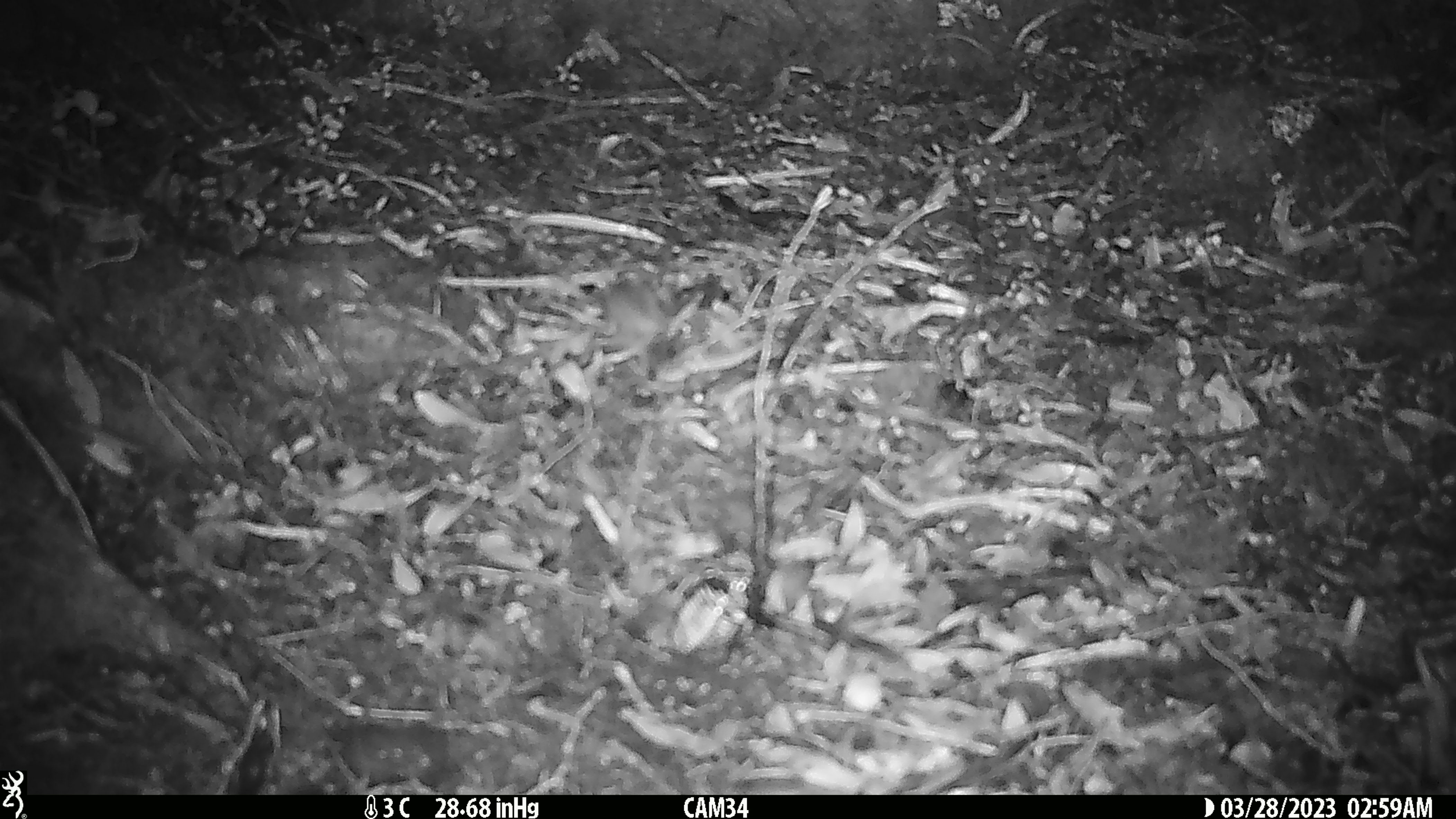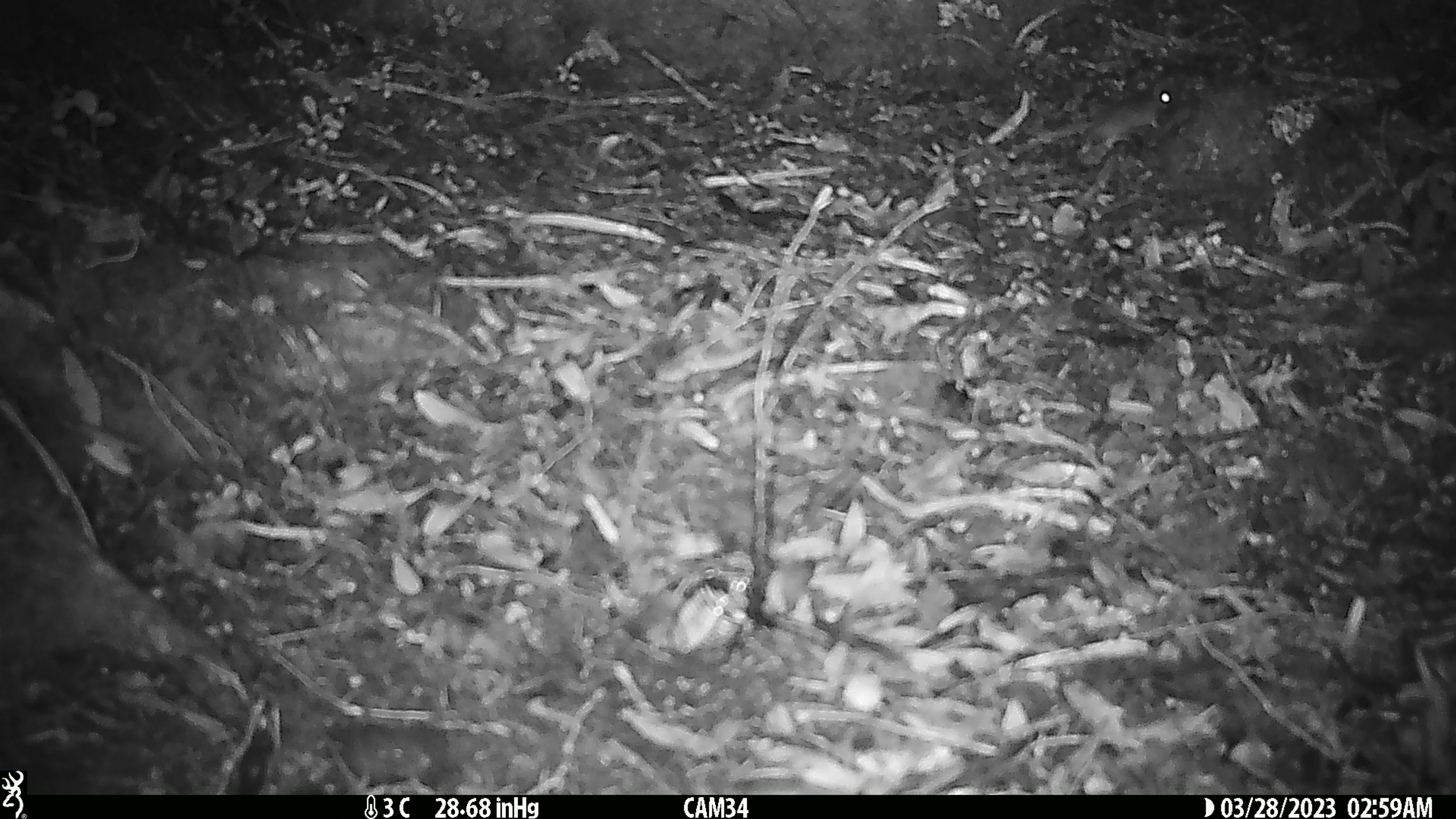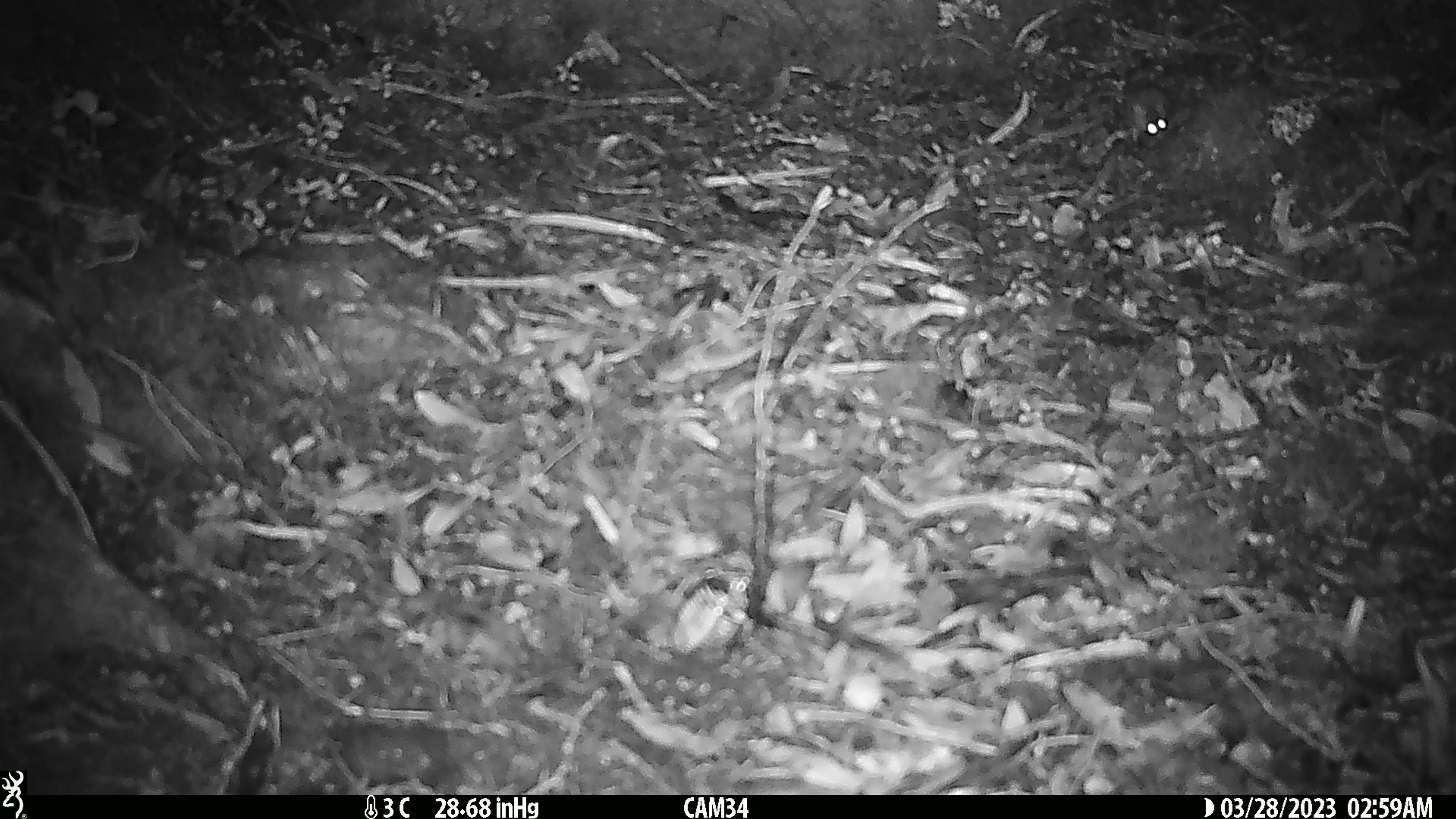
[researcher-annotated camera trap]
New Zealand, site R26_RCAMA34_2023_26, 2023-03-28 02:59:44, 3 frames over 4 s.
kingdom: Animalia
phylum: Chordata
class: Mammalia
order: Rodentia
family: Muridae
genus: Mus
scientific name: Mus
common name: mouse